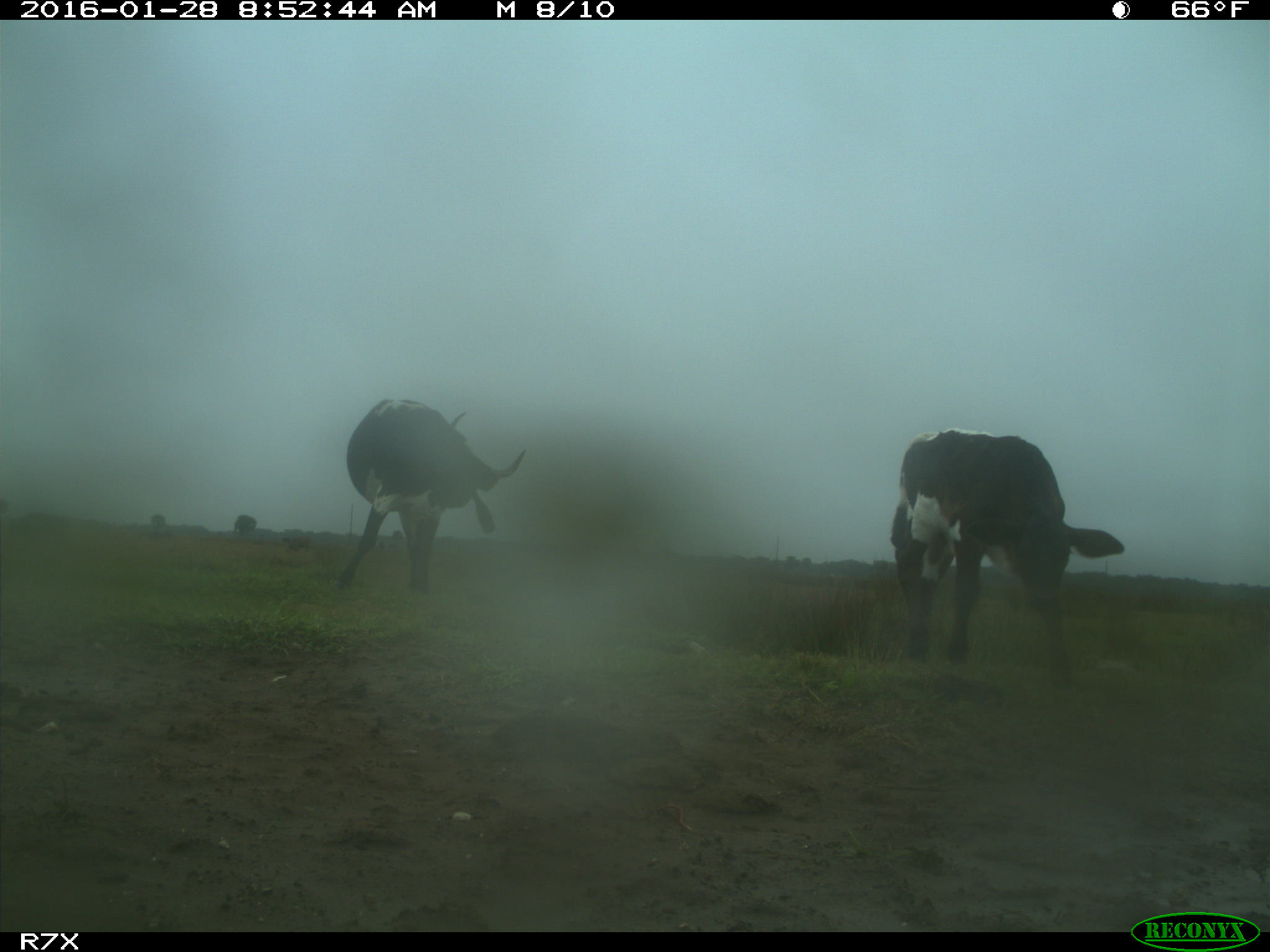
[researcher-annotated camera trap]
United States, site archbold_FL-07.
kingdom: Animalia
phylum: Chordata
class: Mammalia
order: Artiodactyla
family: Bovidae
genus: Bos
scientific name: Bos taurus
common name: domestic cow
Bos taurus (domestic cow).